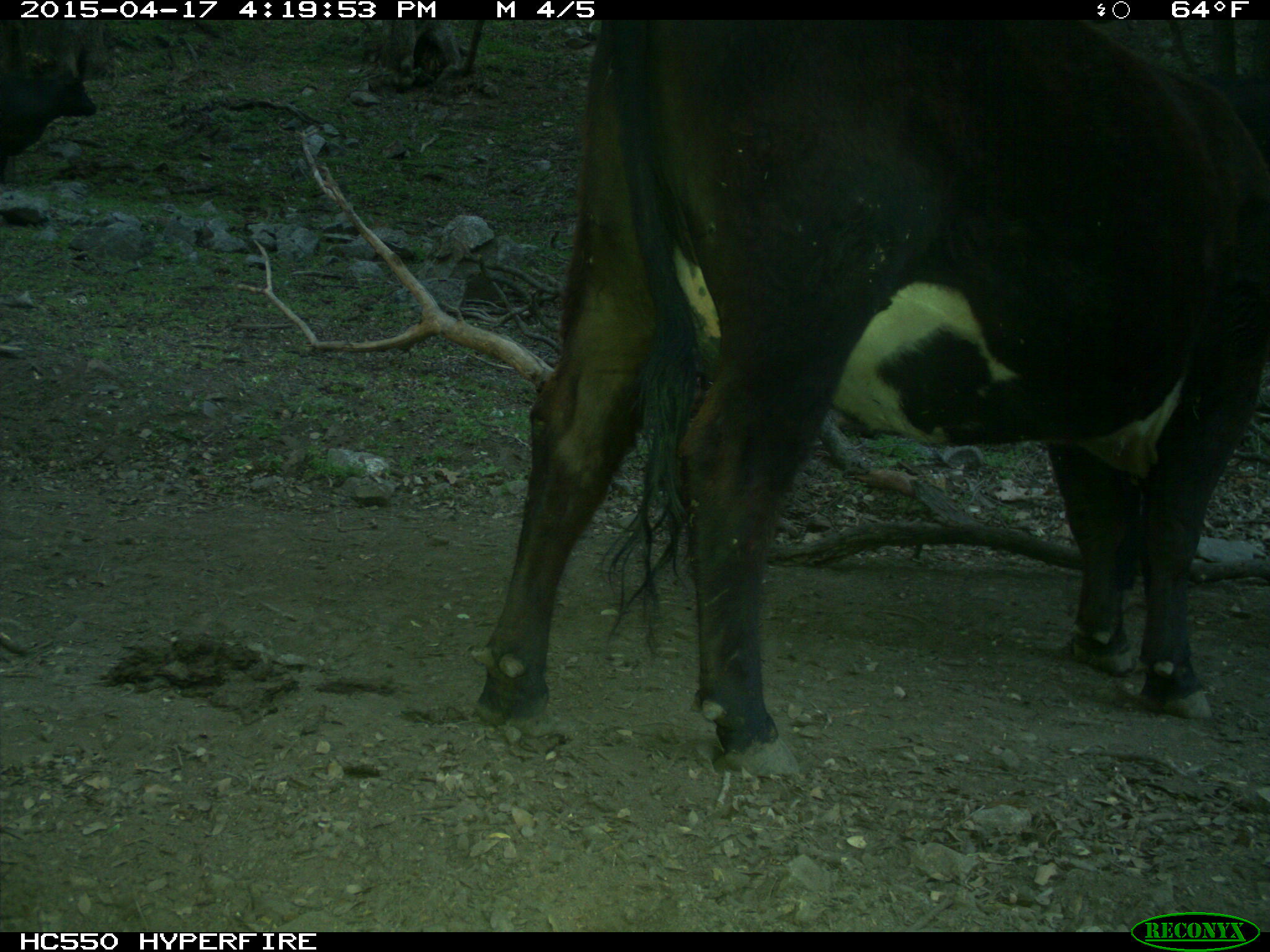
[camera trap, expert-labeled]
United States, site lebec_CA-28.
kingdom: Animalia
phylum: Chordata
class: Mammalia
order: Artiodactyla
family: Bovidae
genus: Bos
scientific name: Bos taurus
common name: domestic cow